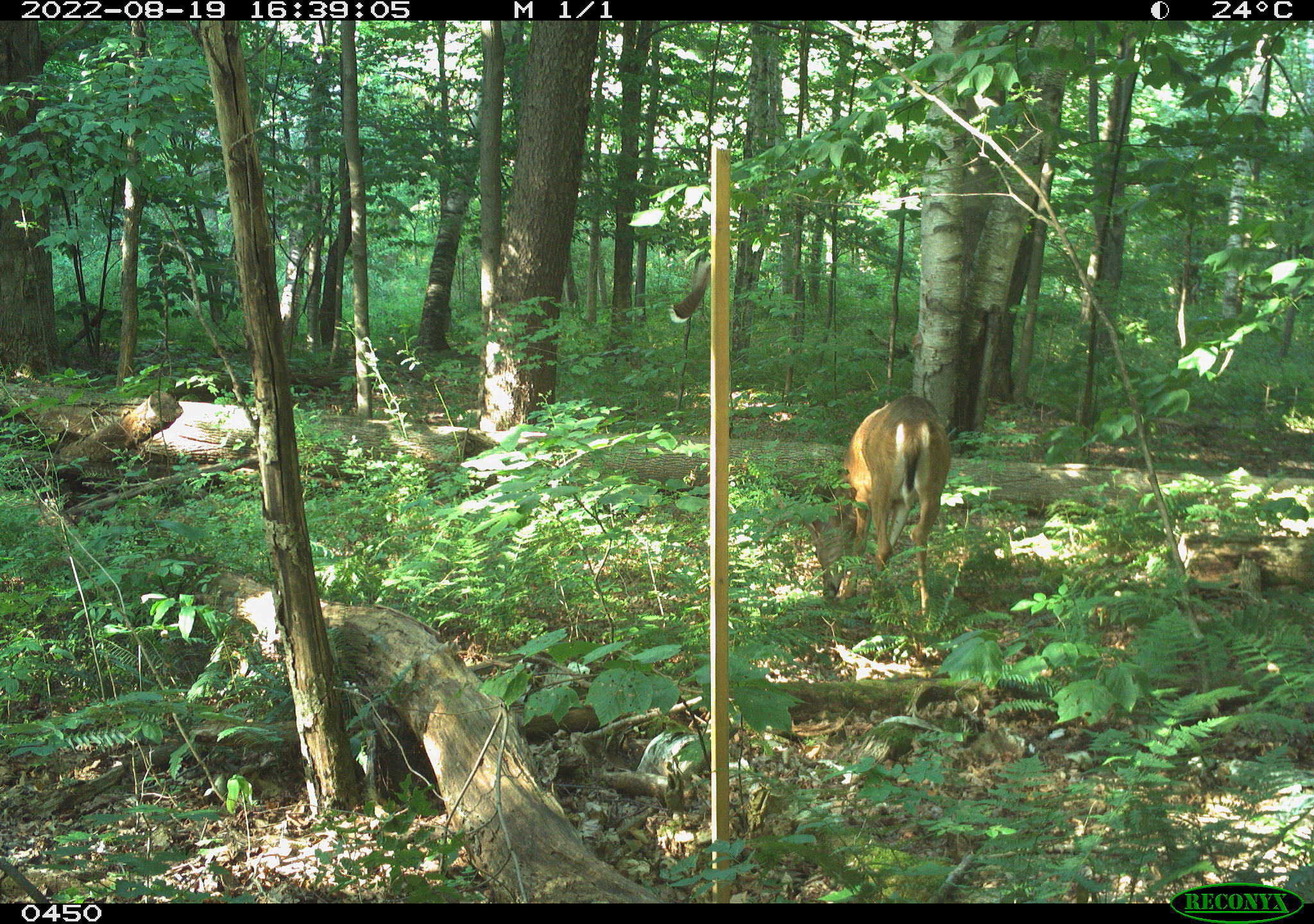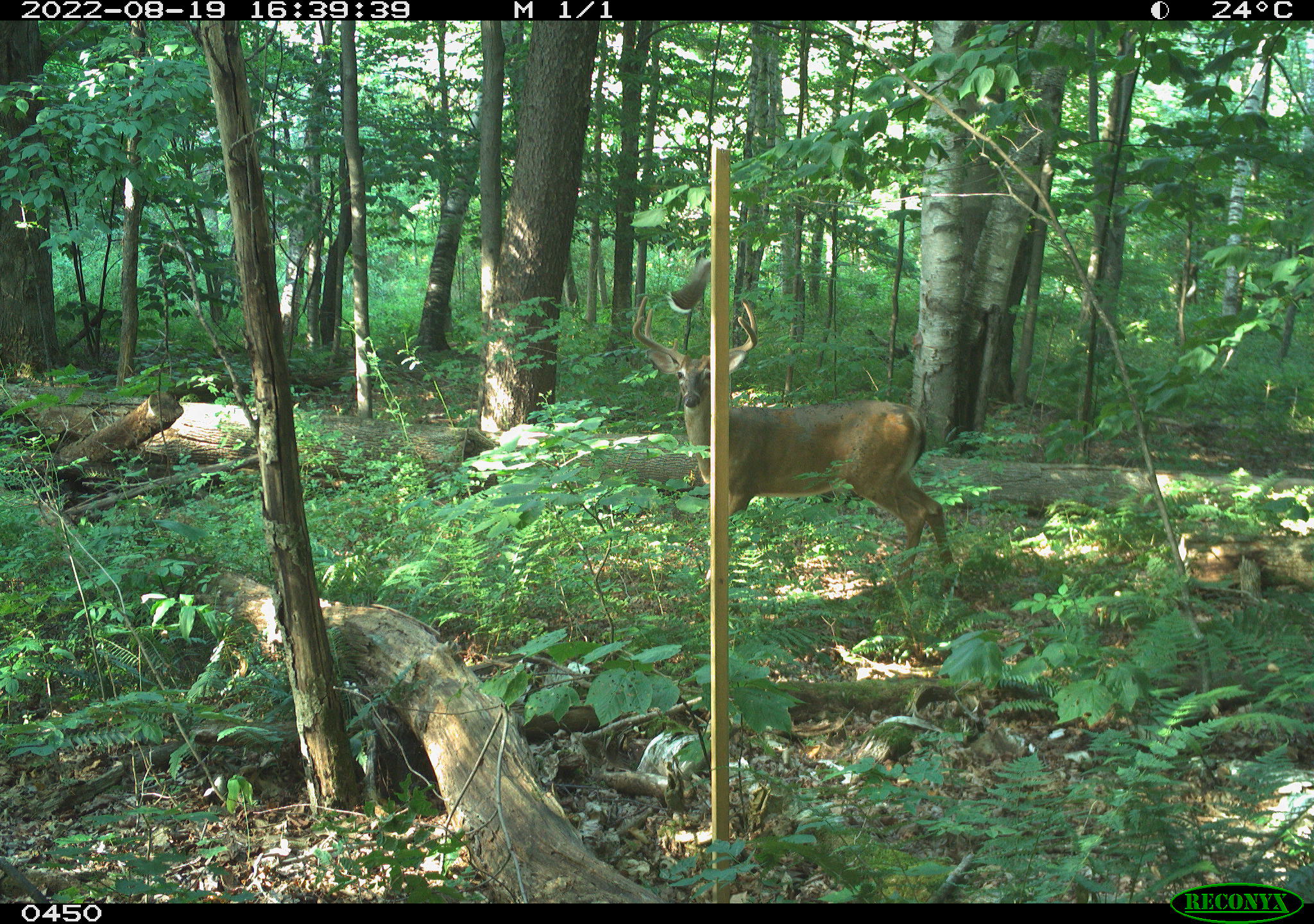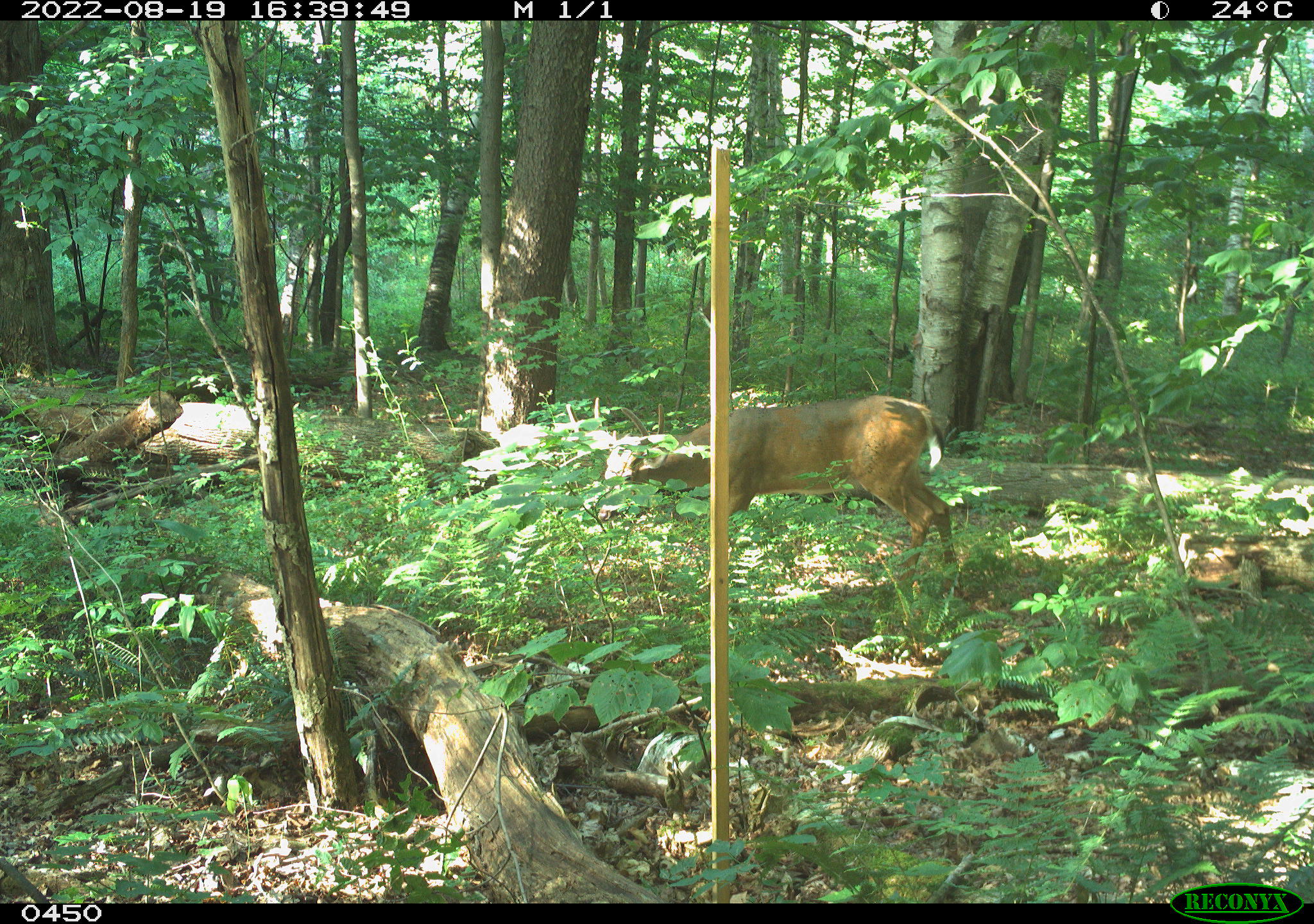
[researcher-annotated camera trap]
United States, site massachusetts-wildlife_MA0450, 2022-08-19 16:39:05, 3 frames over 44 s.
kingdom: Animalia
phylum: Chordata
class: Mammalia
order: Artiodactyla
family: Cervidae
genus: Odocoileus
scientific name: Odocoileus virginianus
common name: white-tailed deer